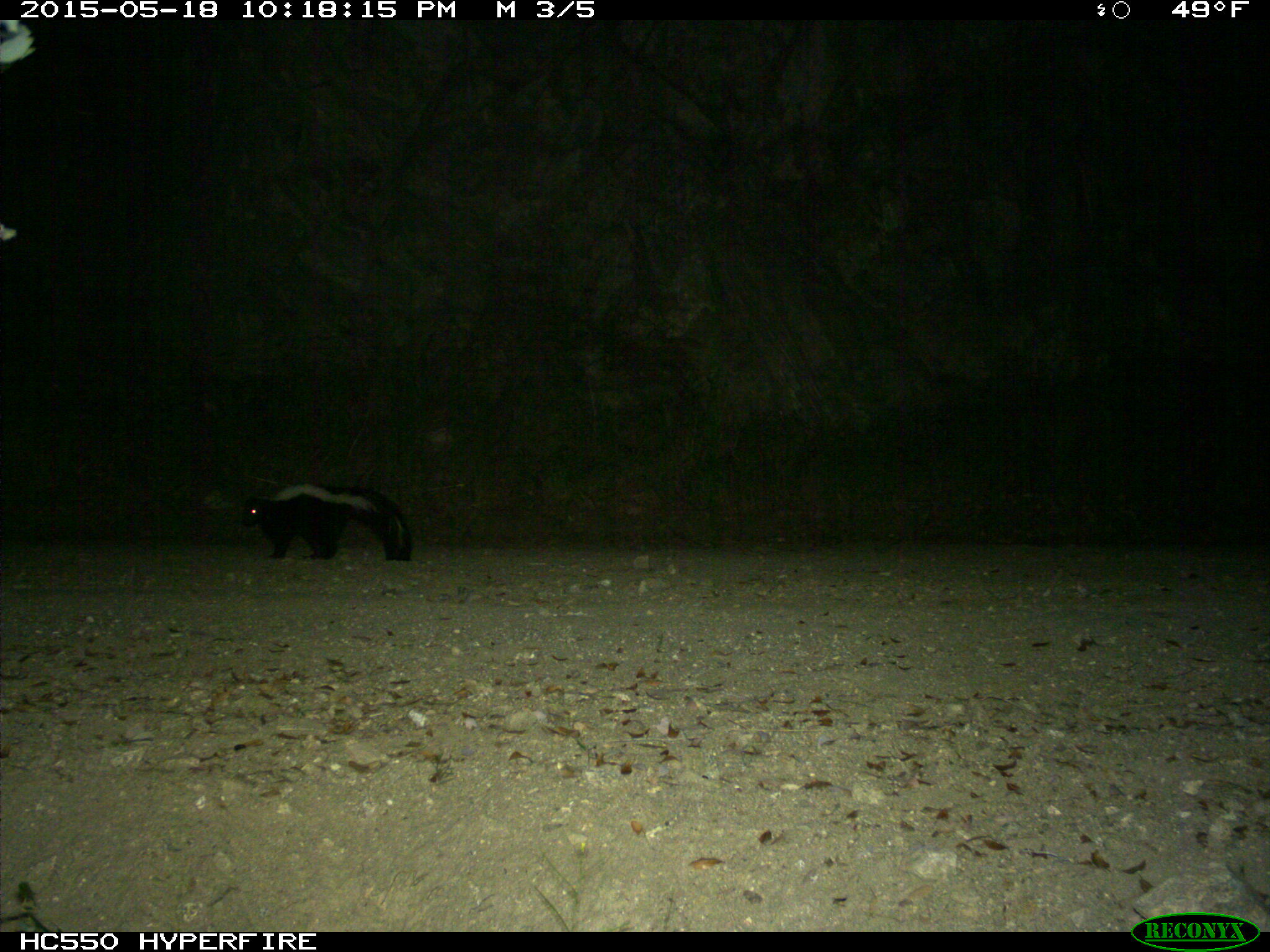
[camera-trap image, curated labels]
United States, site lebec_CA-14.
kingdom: Animalia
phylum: Chordata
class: Mammalia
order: Carnivora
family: Mephitidae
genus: Mephitis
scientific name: Mephitis mephitis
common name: striped skunk